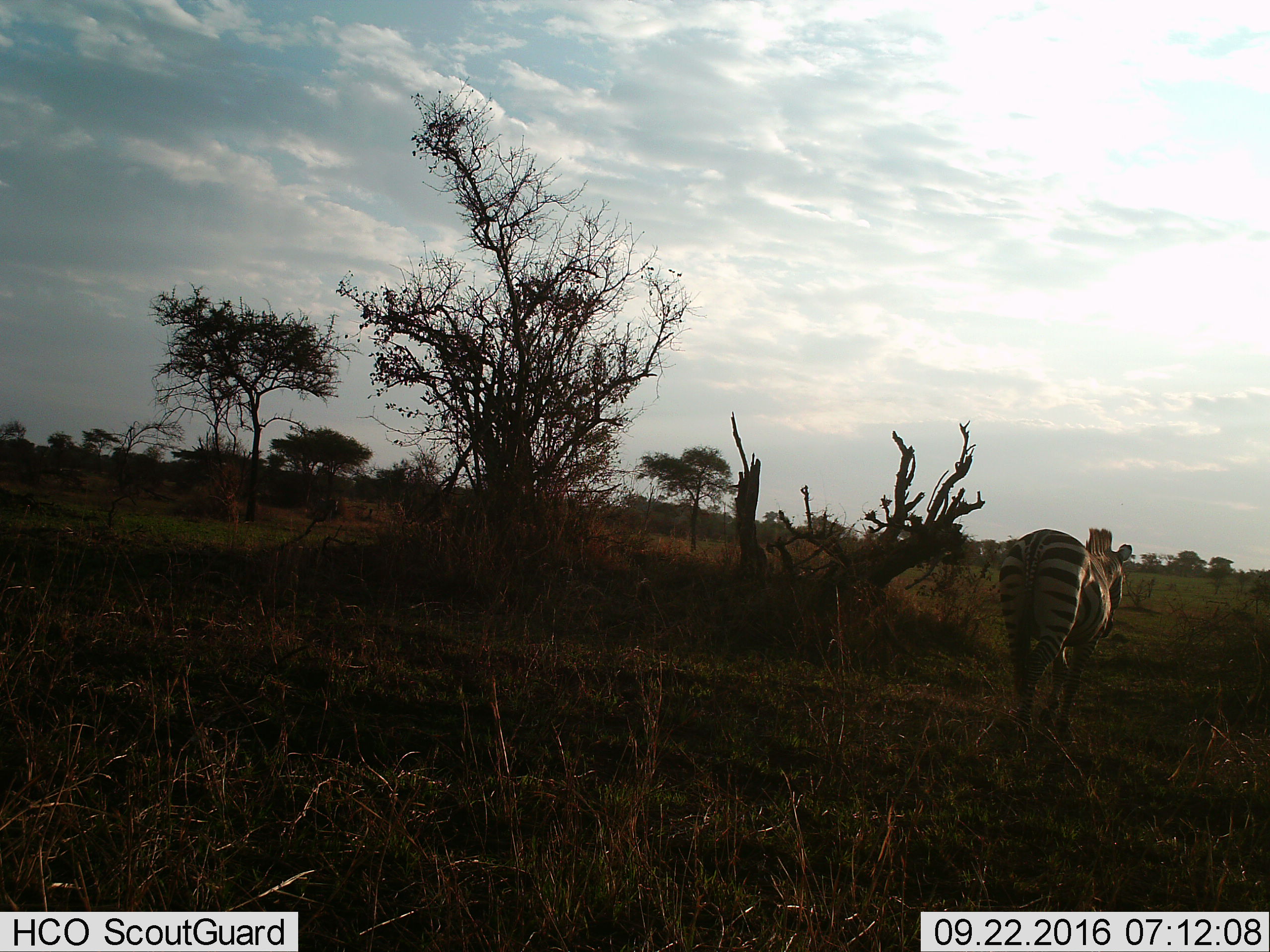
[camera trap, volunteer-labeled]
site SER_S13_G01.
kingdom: Animalia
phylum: Chordata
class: Mammalia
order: Perissodactyla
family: Equidae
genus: Equus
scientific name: Equus quagga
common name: plains zebra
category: zebraplains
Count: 1.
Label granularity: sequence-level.